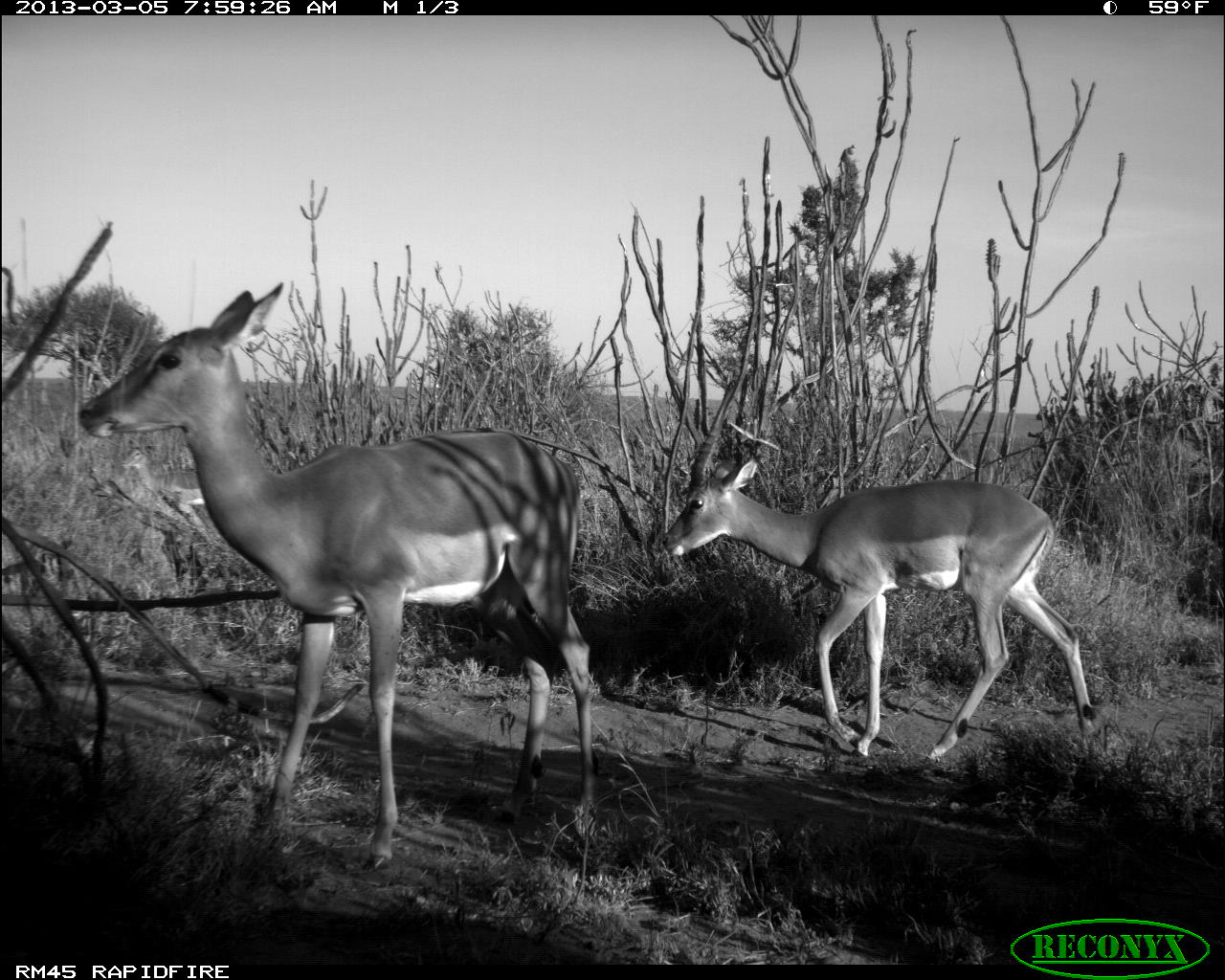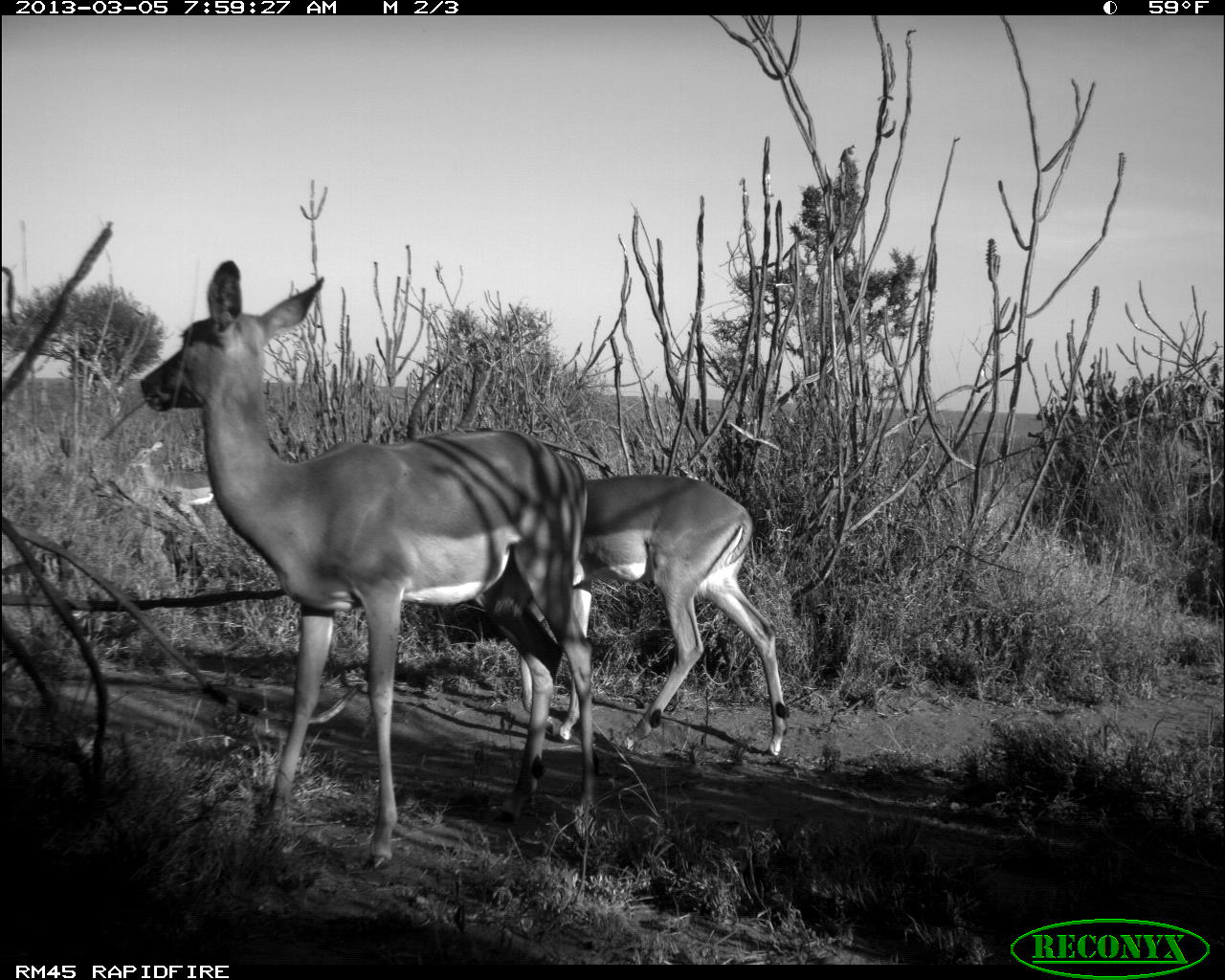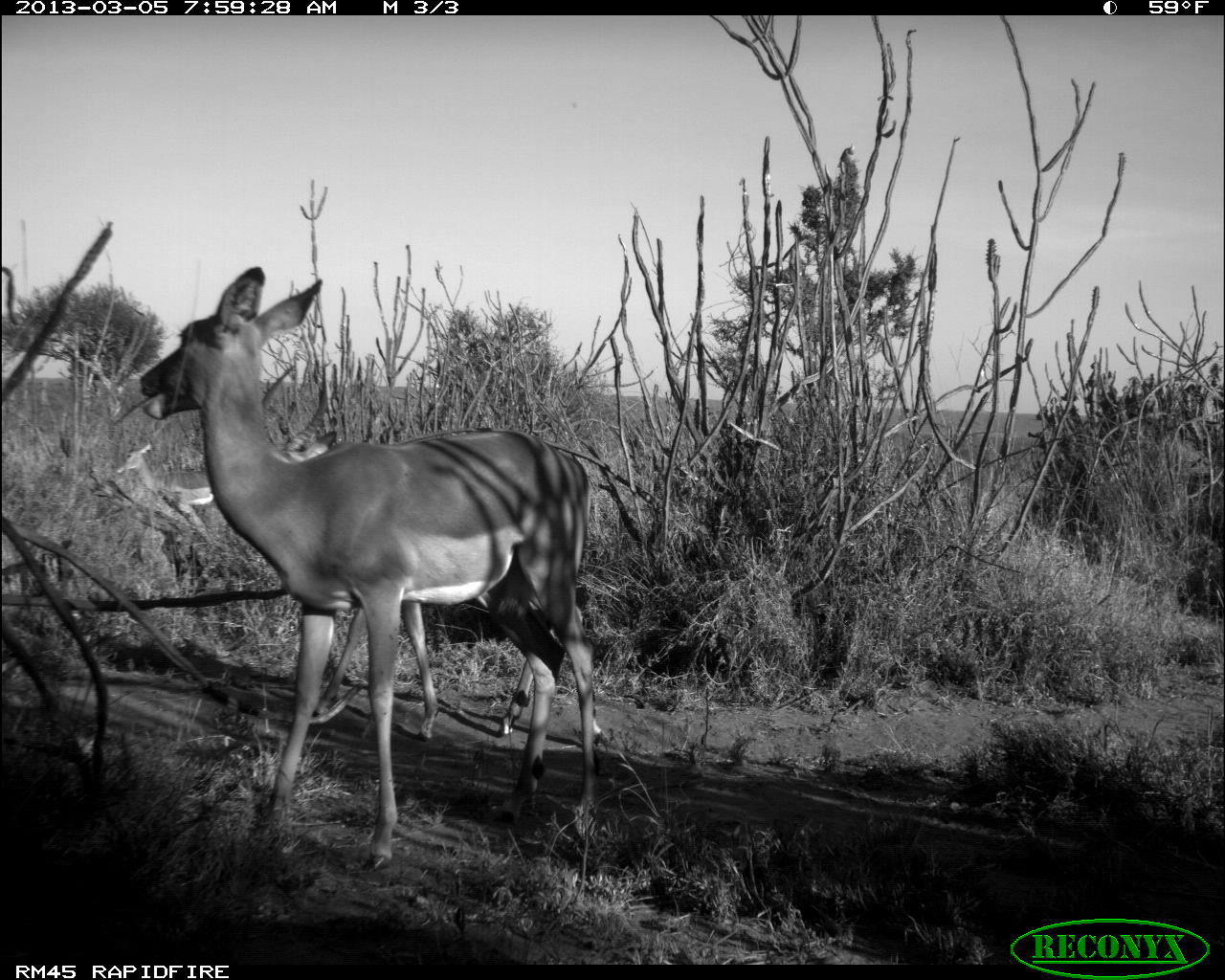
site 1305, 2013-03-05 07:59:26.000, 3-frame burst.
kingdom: Animalia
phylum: Chordata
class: Mammalia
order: Artiodactyla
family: Bovidae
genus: Aepyceros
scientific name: Aepyceros melampus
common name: impala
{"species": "Aepyceros melampus (impala)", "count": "3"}